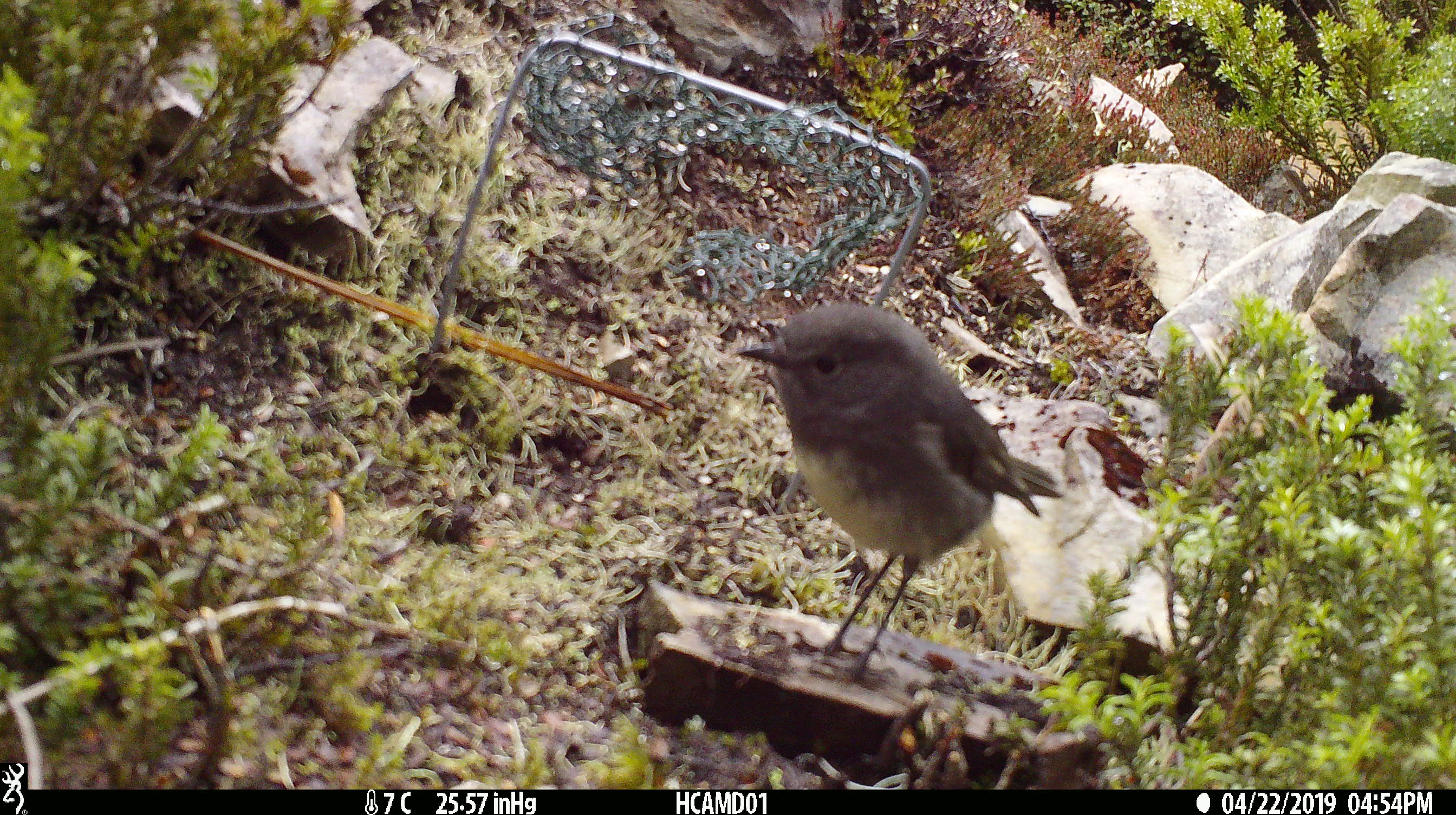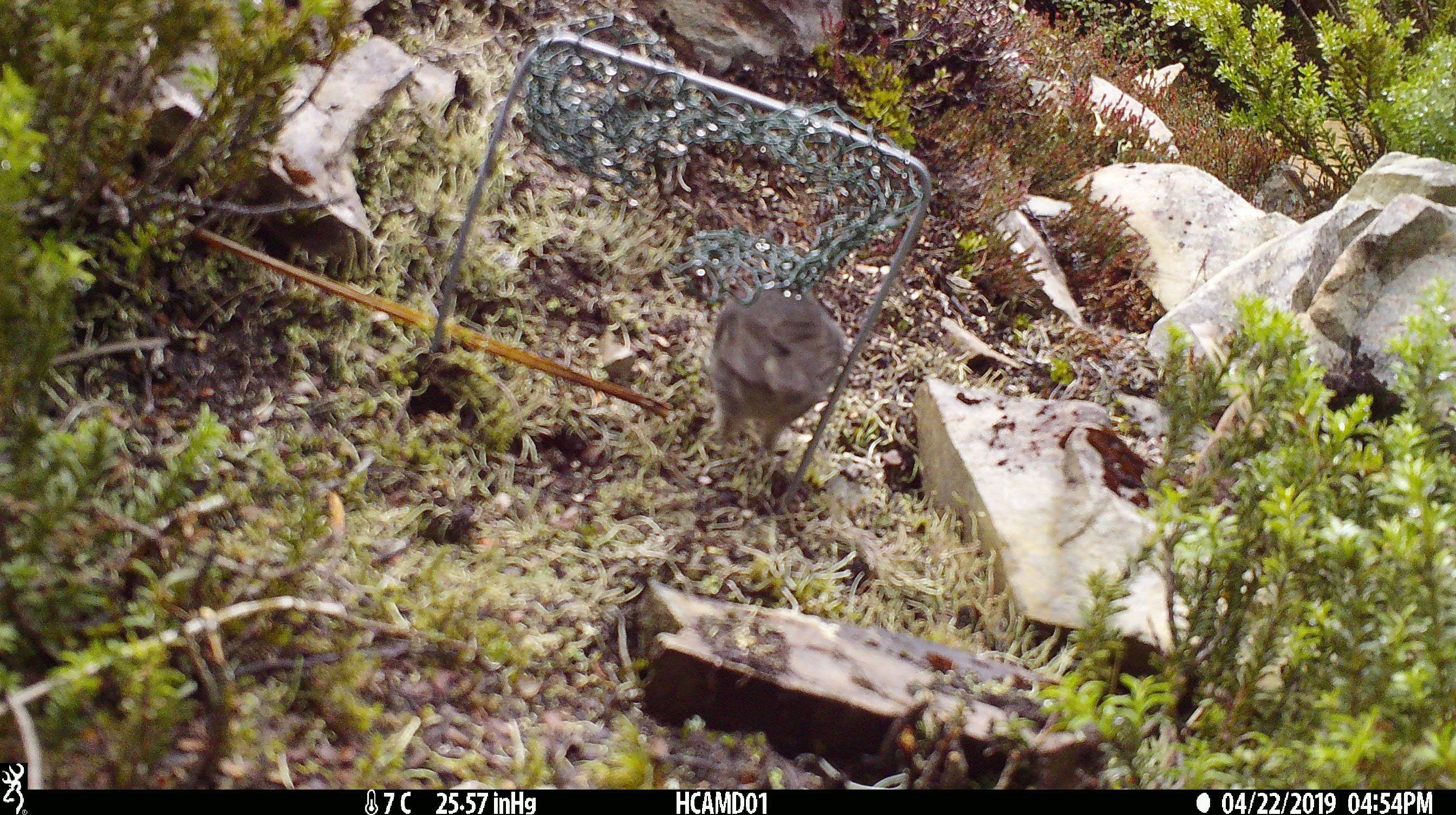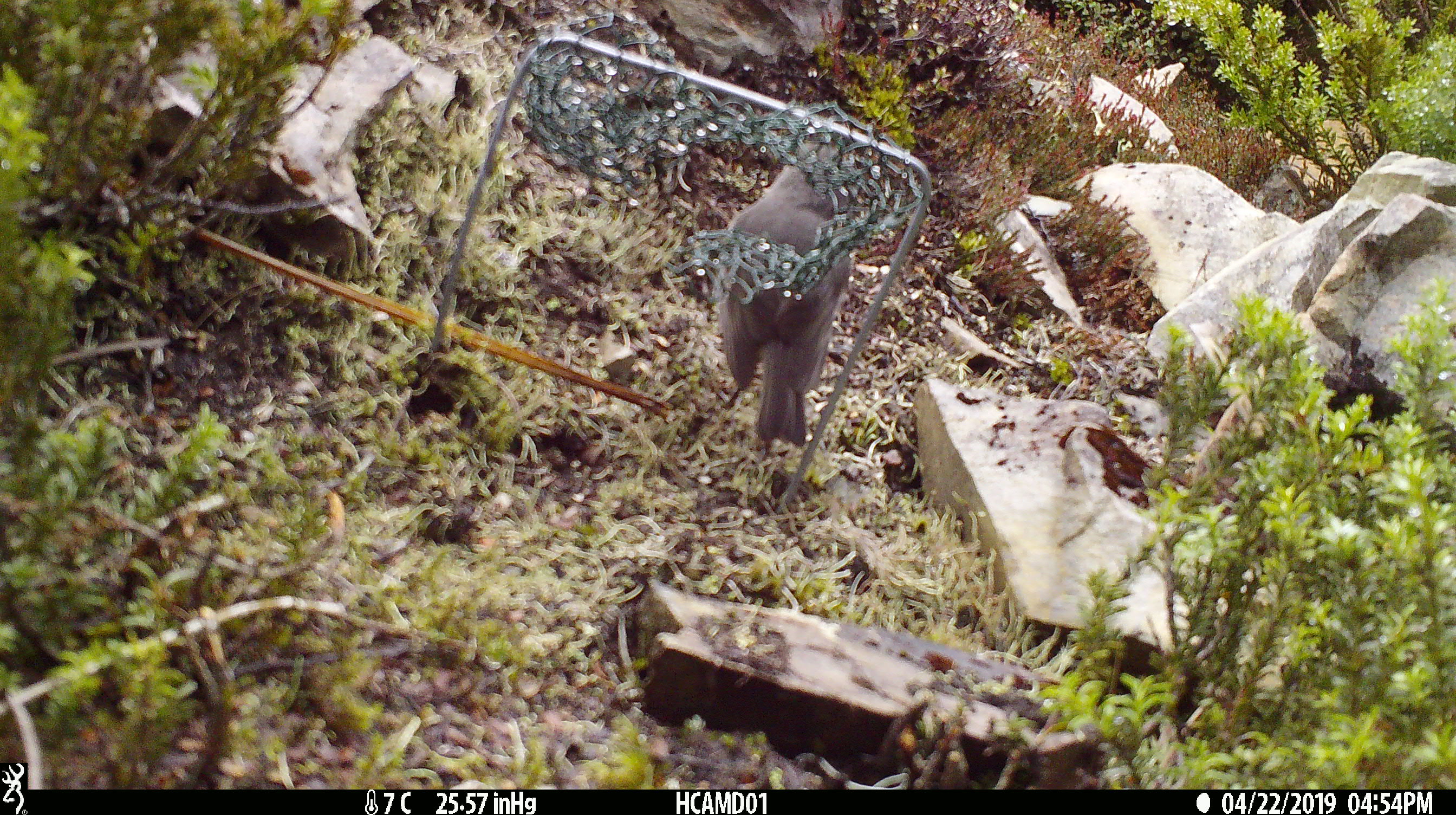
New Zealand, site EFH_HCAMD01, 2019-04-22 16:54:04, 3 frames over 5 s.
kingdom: Animalia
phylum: Chordata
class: Aves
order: Passeriformes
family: Petroicidae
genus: Petroica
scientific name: Petroica australis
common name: new zealand robin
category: robin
Robin (new zealand robin) (Petroica australis).